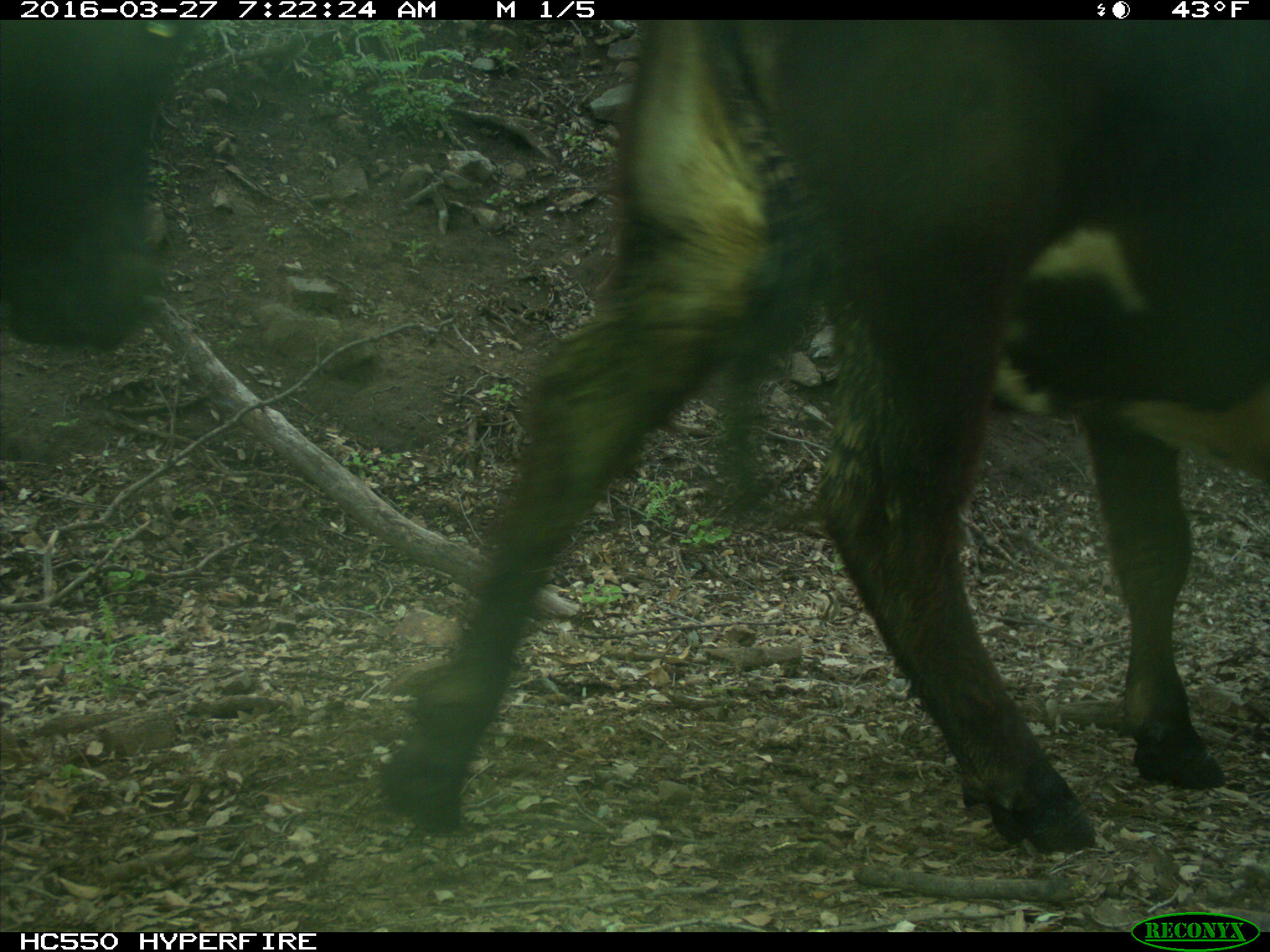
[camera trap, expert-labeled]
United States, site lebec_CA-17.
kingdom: Animalia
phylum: Chordata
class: Mammalia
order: Artiodactyla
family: Bovidae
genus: Bos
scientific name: Bos taurus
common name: domestic cow